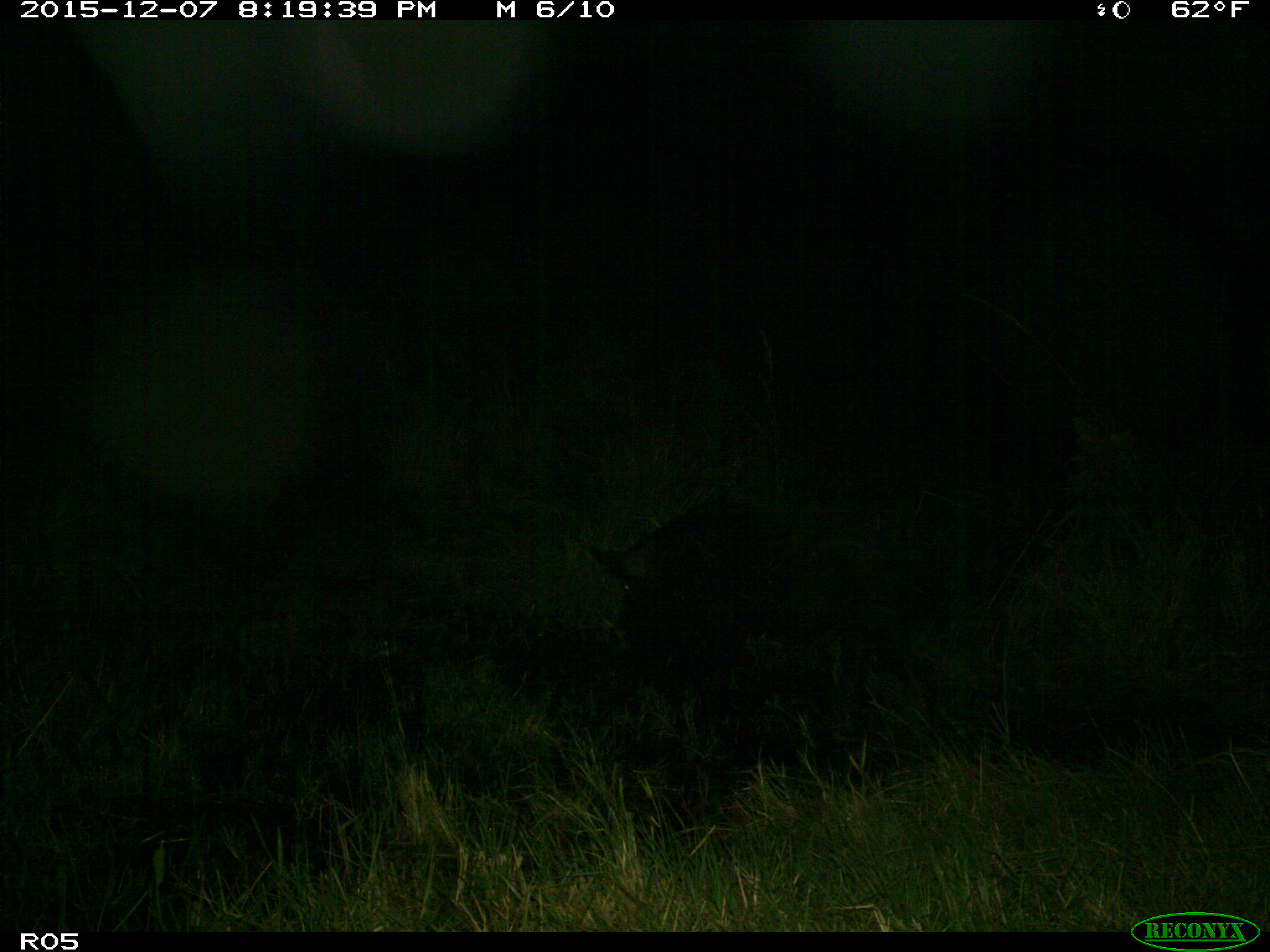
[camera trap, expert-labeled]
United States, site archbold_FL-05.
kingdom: Animalia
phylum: Chordata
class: Mammalia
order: Artiodactyla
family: Suidae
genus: Sus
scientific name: Sus scrofa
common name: wild boar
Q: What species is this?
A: Sus scrofa (wild boar).